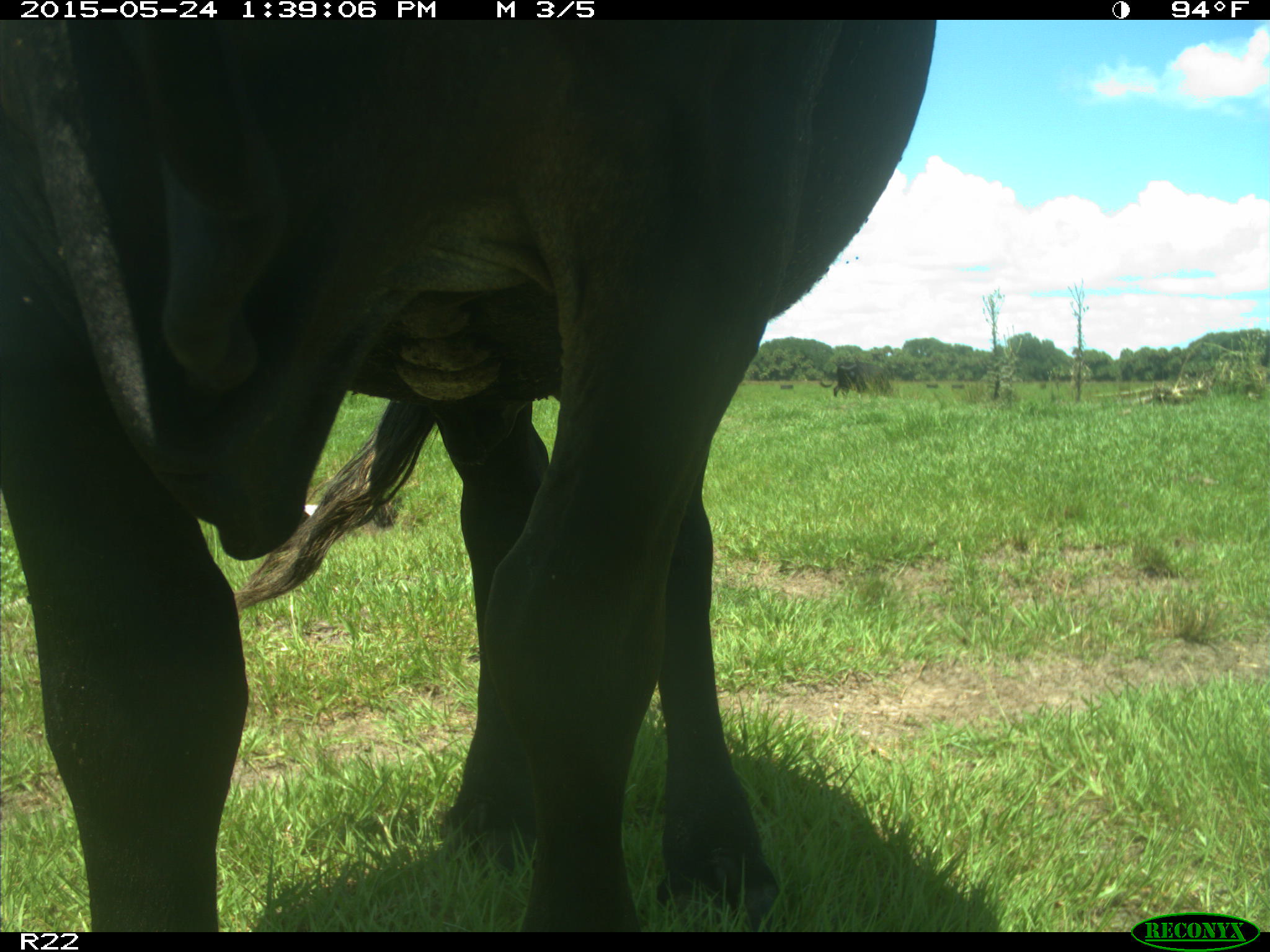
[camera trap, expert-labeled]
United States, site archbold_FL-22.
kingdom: Animalia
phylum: Chordata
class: Mammalia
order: Artiodactyla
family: Bovidae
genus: Bos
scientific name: Bos taurus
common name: domestic cow